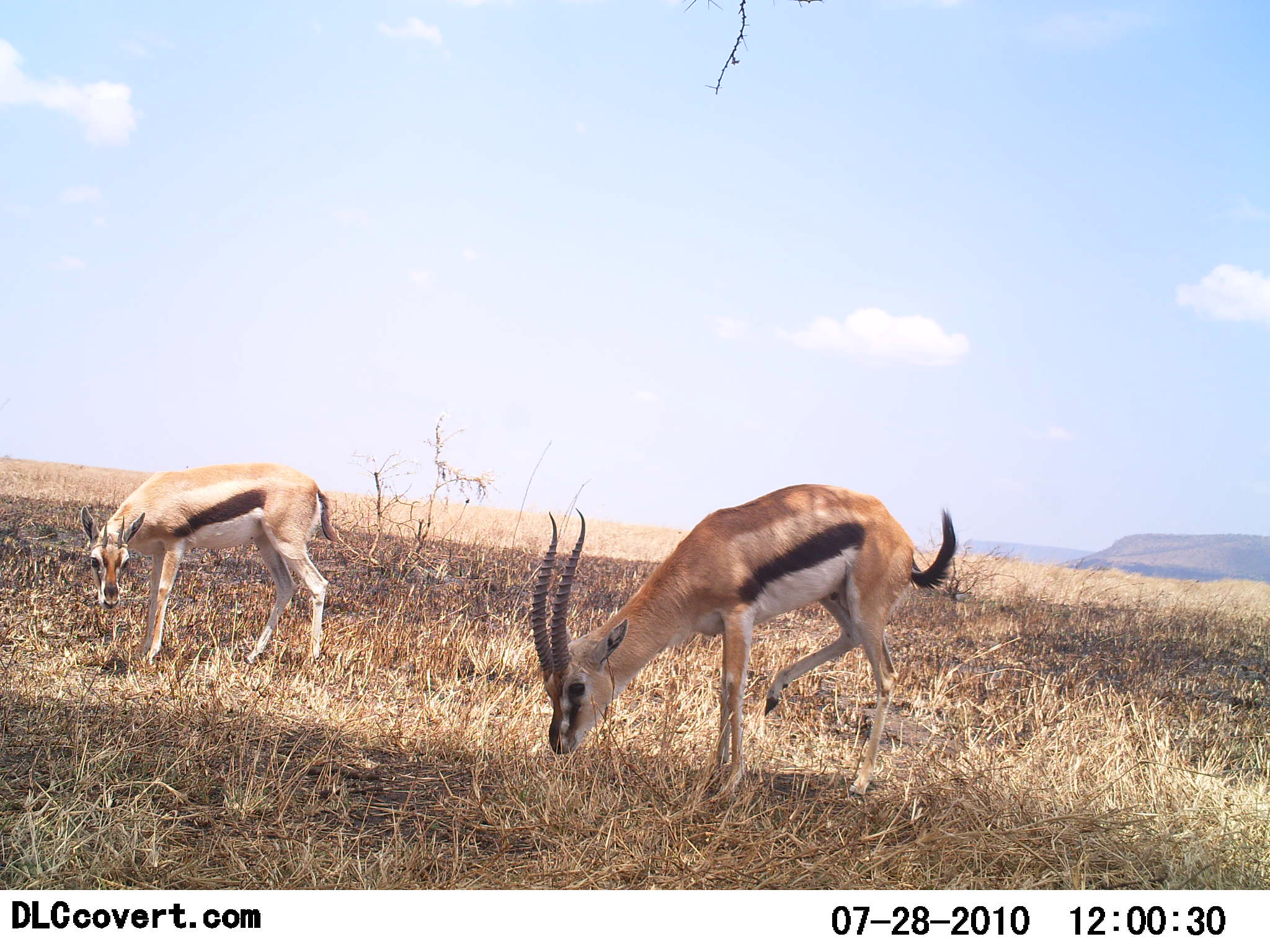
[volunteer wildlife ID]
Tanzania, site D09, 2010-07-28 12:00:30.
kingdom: Animalia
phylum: Chordata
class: Mammalia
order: Artiodactyla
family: Bovidae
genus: Eudorcas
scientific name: Eudorcas thomsonii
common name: thomson's gazelle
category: gazellethomsons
Gazellethomsons (thomson's gazelle) (Eudorcas thomsonii), count 2. Behavior (volunteer vote fractions): standing 50%, resting 0%, moving 8%, interacting 0%. Young present (vote fraction): 0%. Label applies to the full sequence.